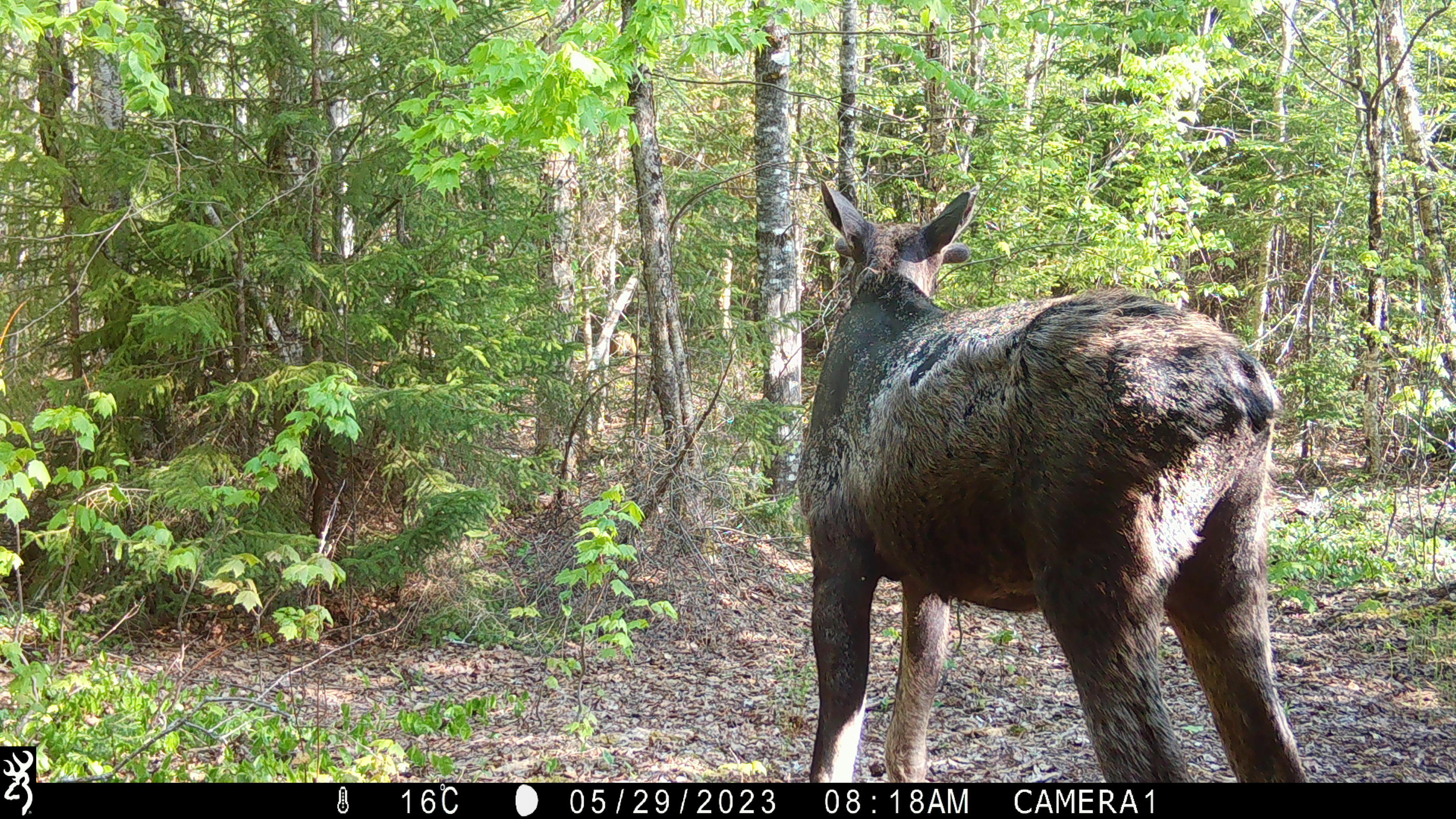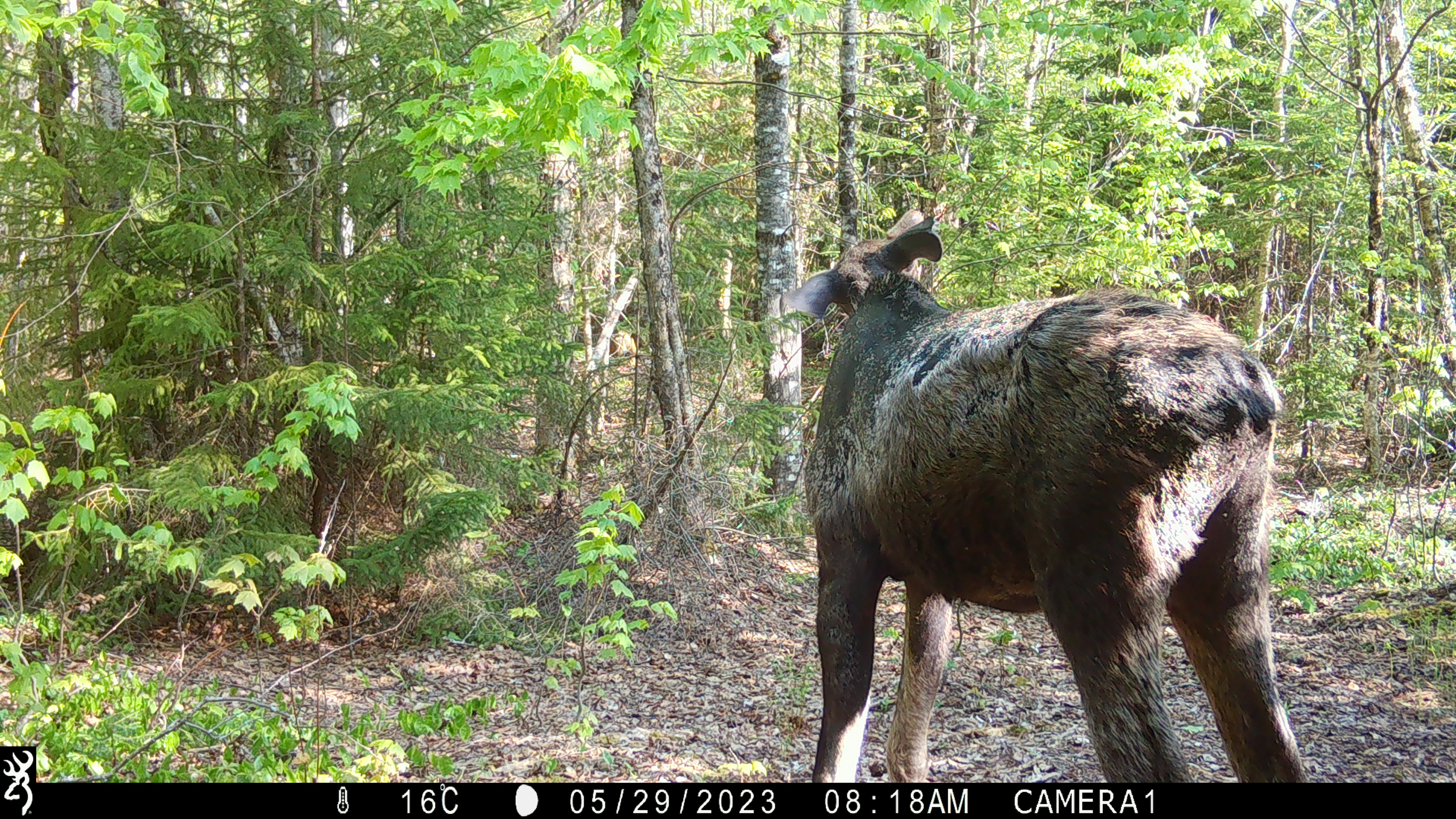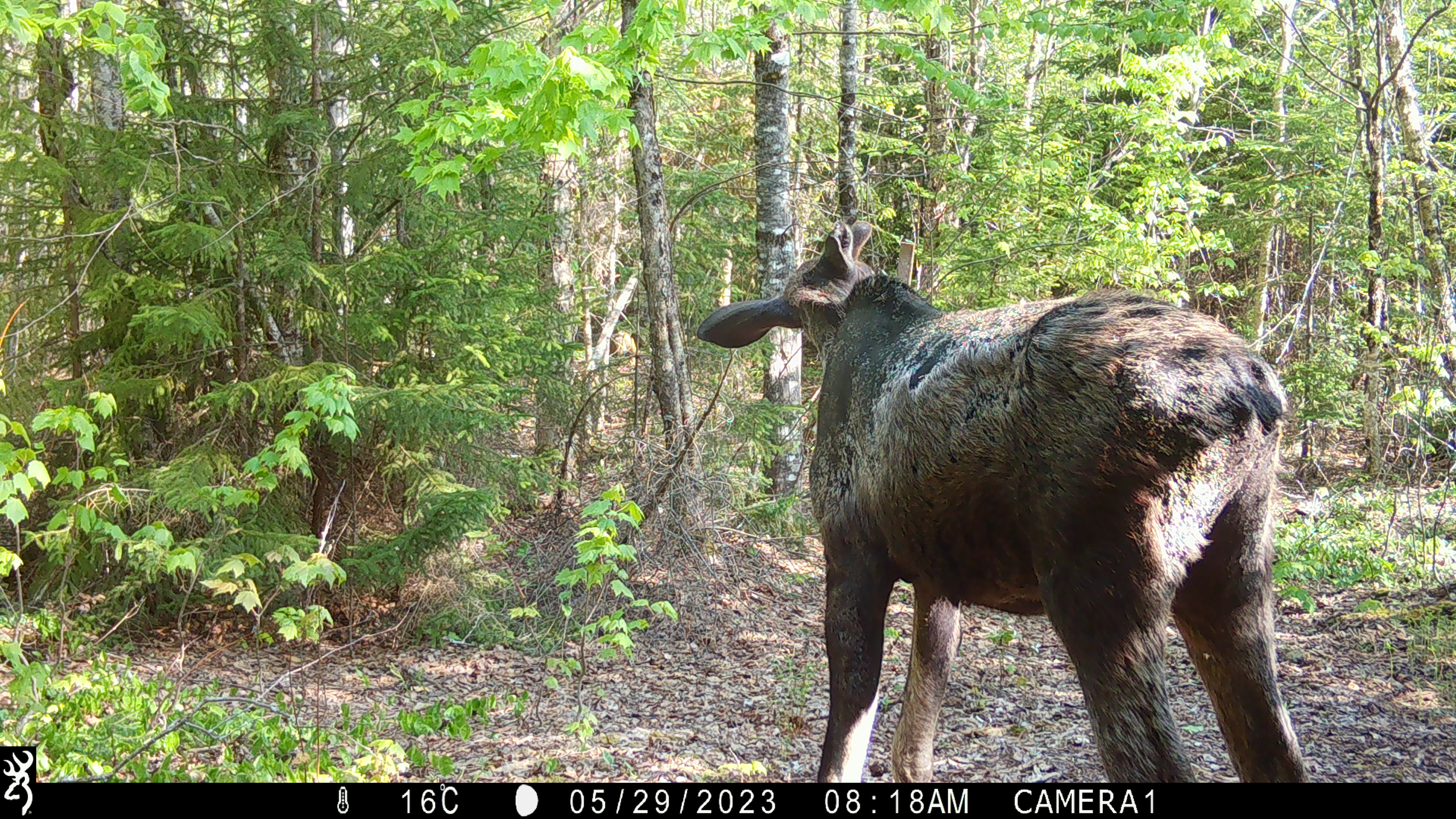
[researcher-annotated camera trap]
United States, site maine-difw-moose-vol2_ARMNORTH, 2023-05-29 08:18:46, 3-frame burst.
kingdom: Animalia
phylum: Chordata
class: Mammalia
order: Artiodactyla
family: Cervidae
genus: Alces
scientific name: Alces alces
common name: moose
Moose (Alces alces).